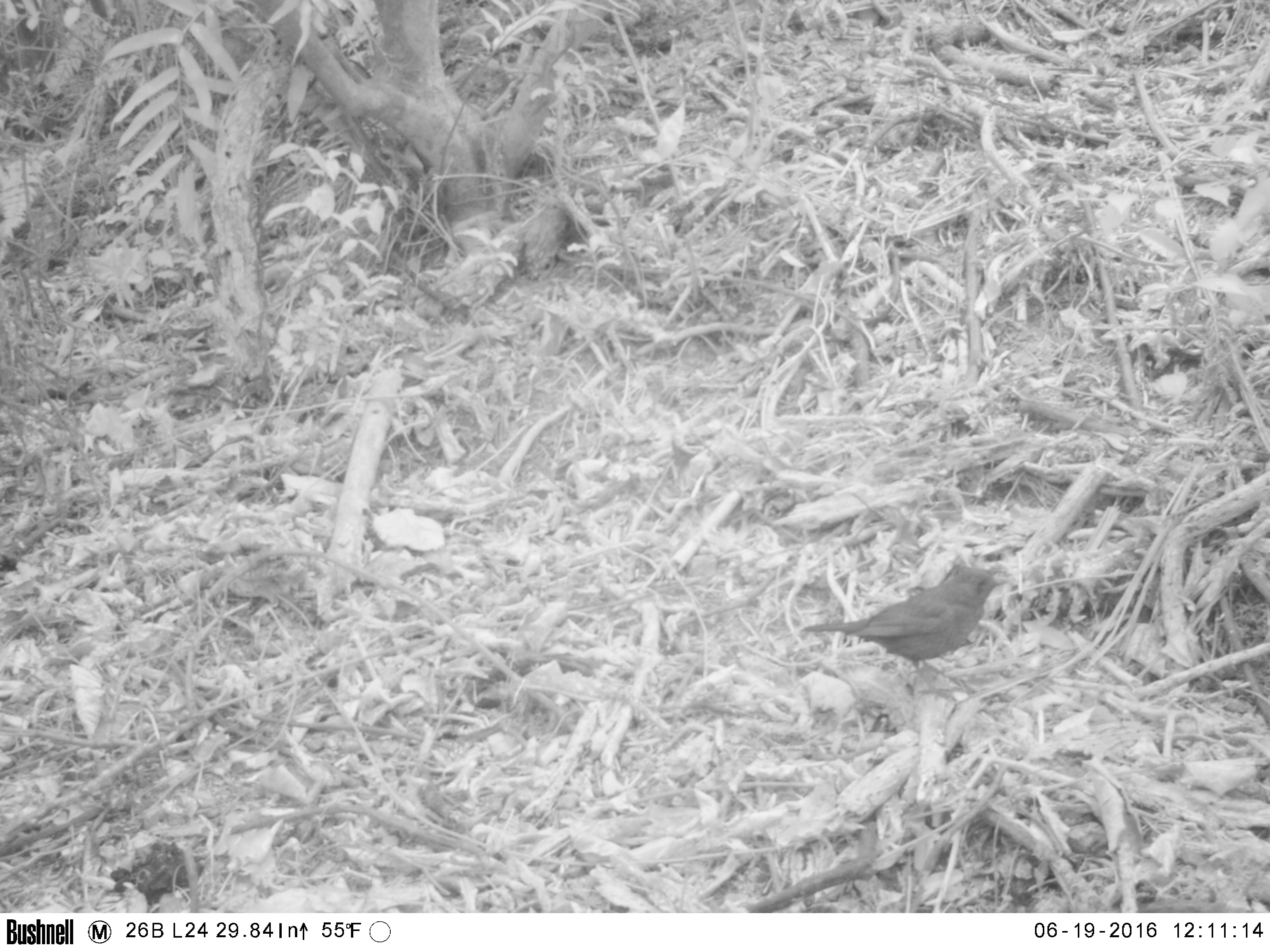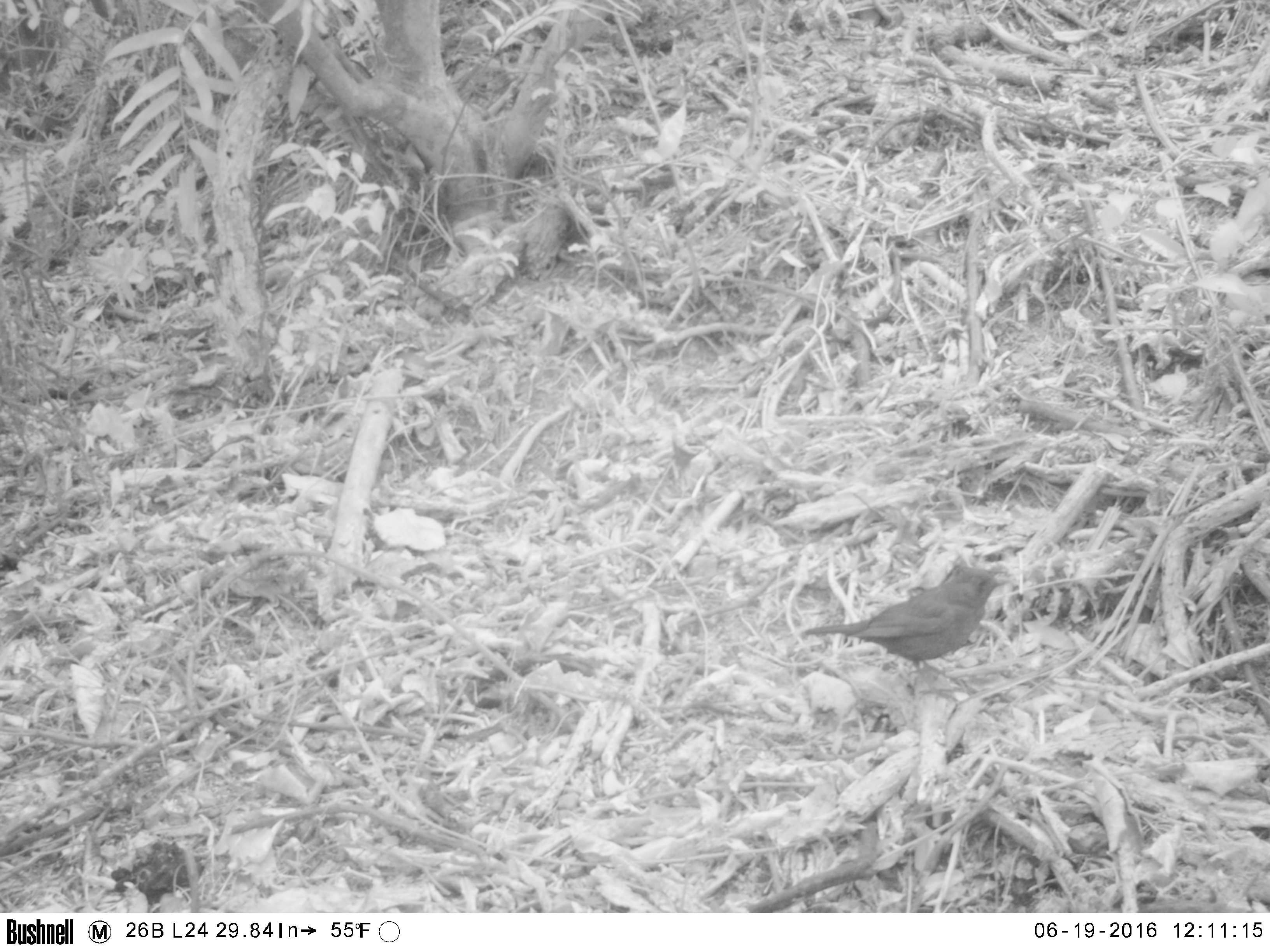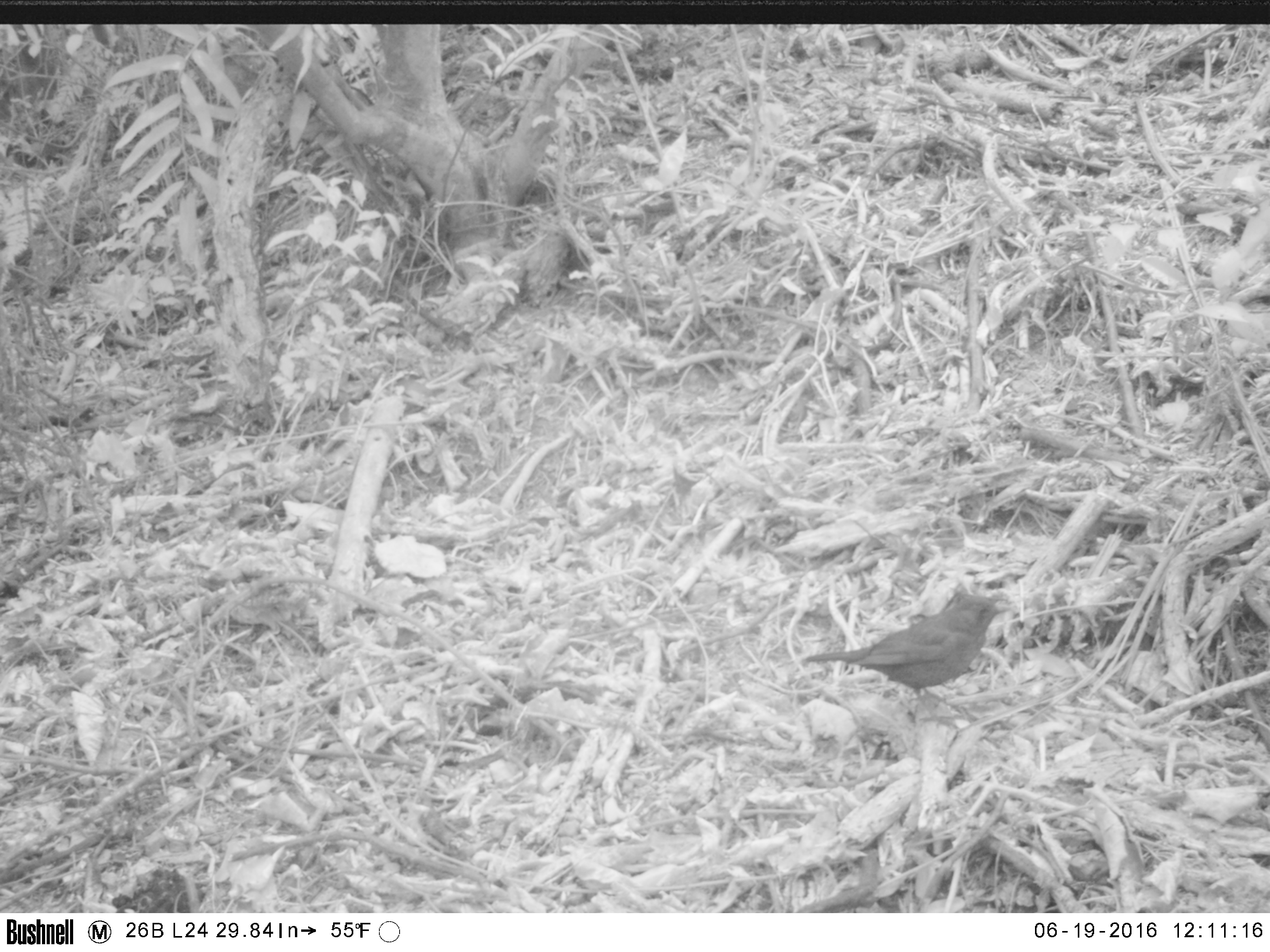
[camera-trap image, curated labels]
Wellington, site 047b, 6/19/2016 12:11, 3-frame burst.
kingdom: Animalia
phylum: Chordata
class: Aves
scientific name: Aves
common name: bird